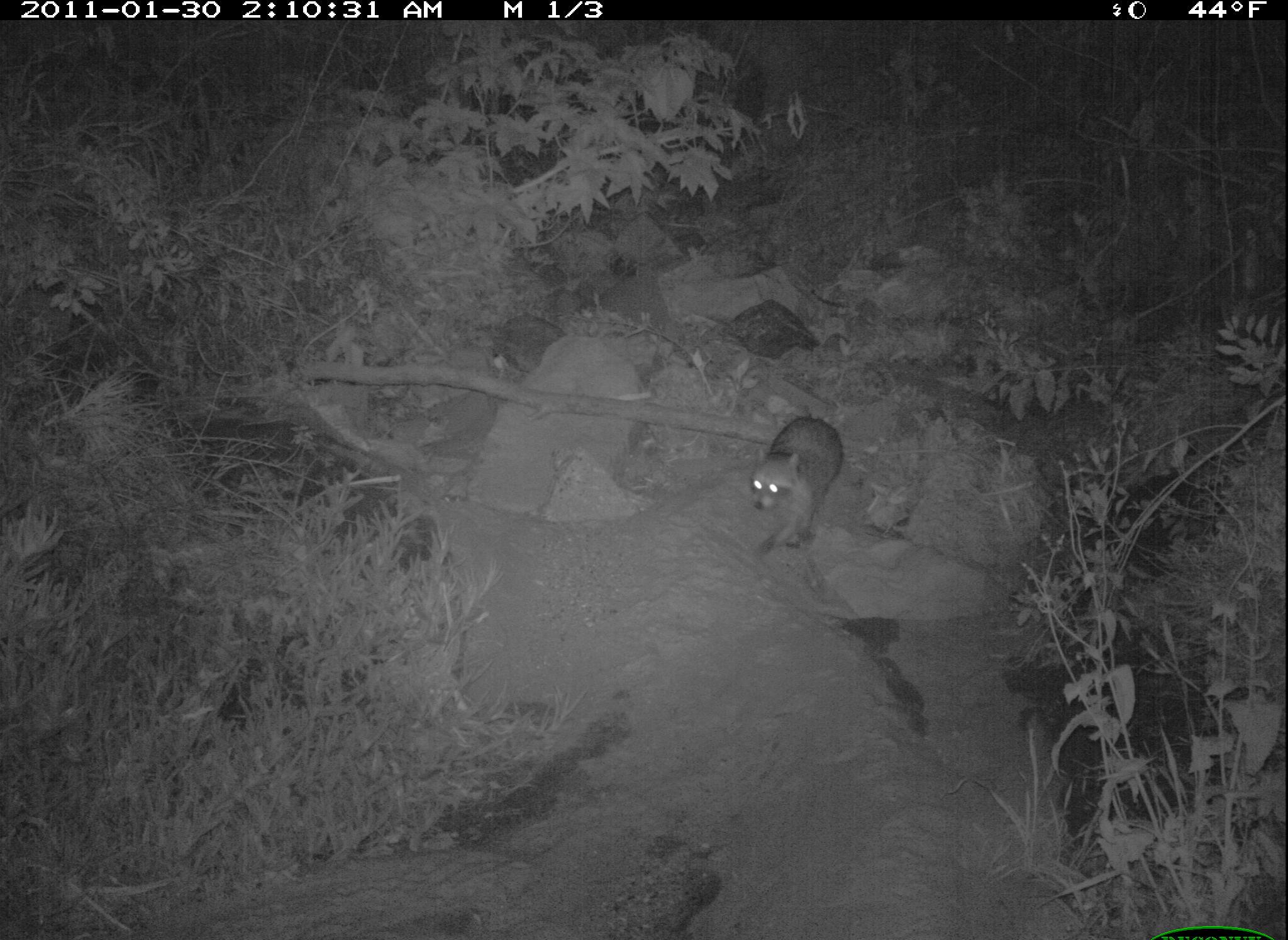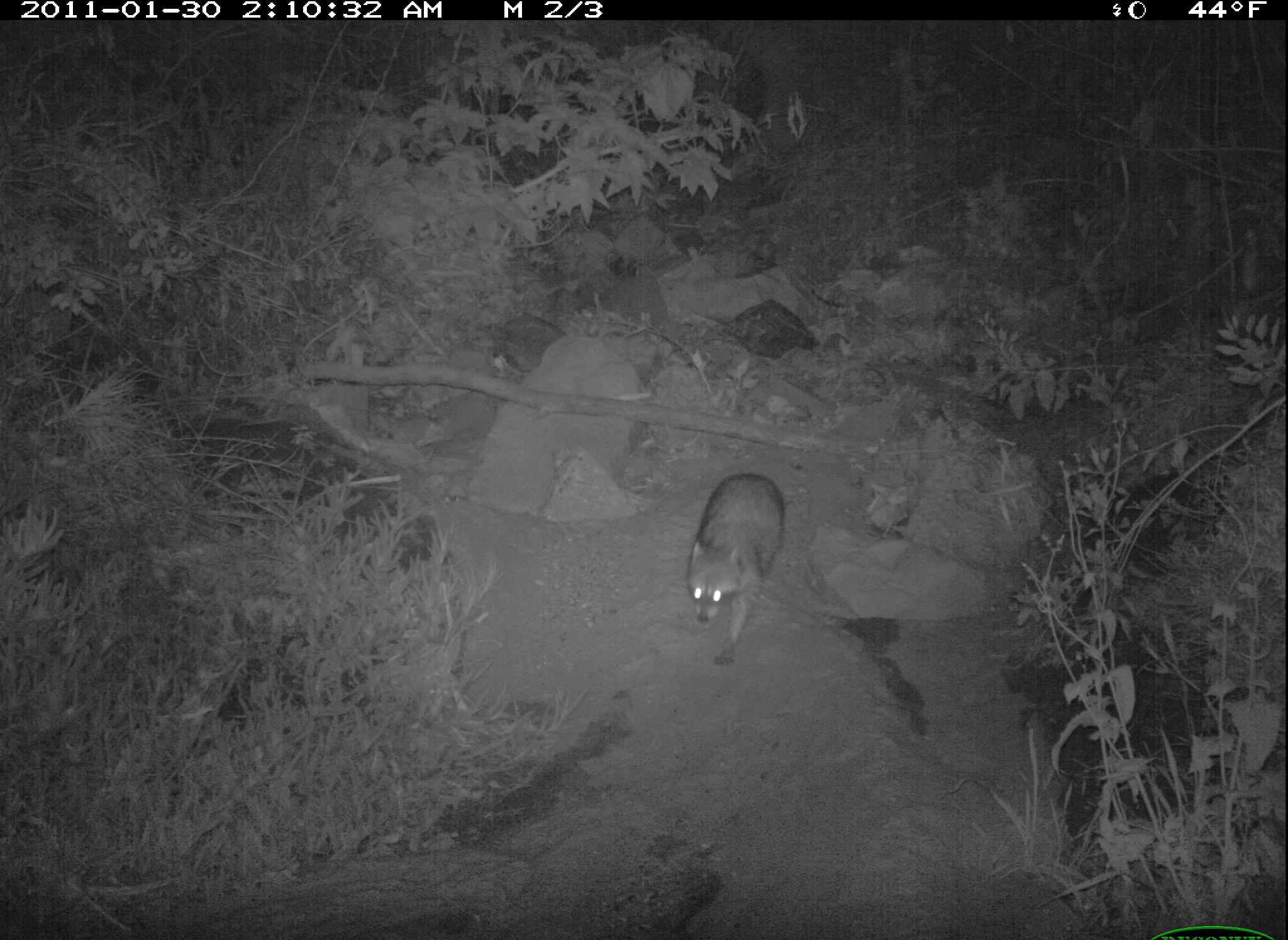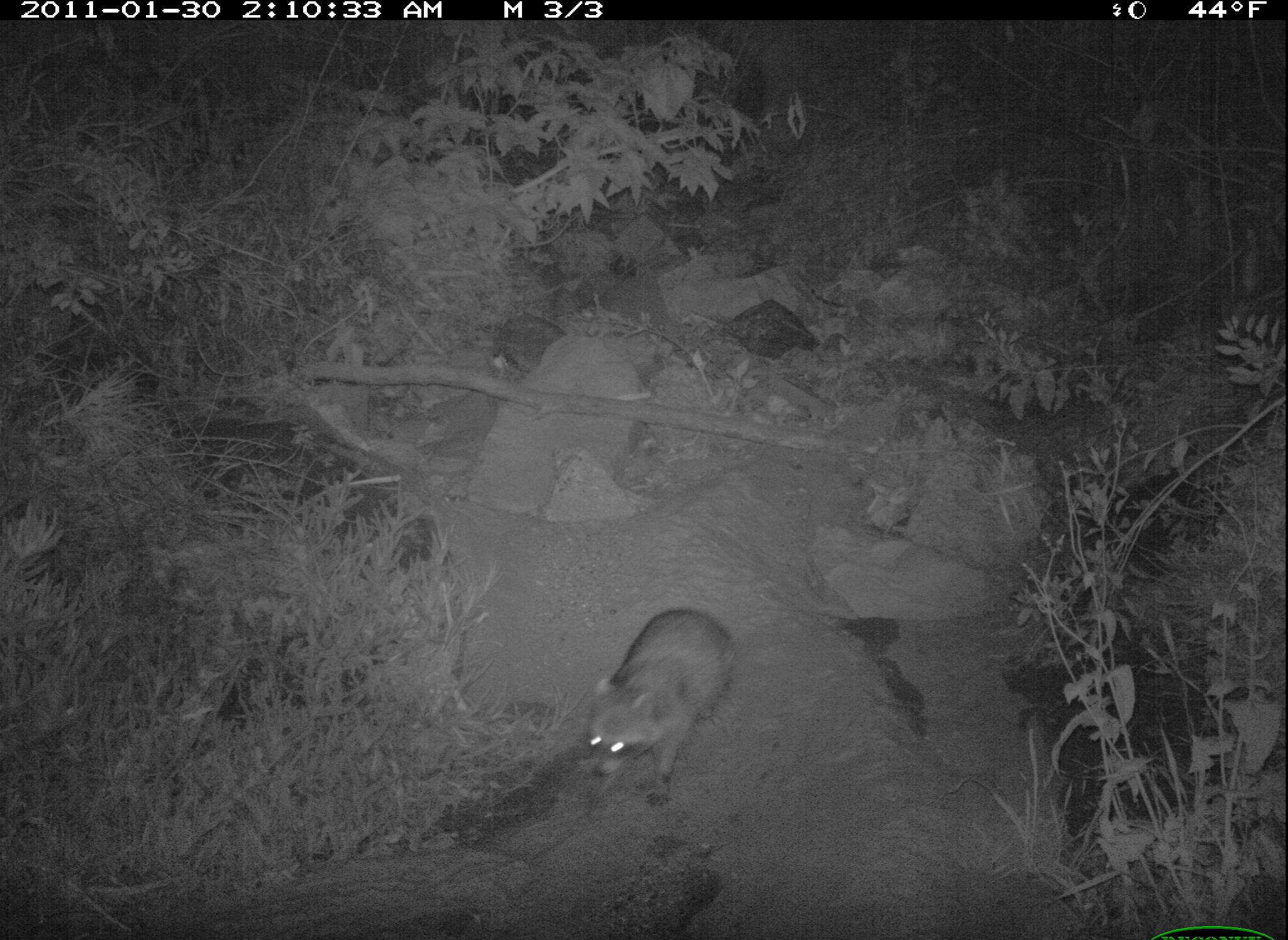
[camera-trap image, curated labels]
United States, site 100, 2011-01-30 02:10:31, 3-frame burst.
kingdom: Animalia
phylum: Chordata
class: Mammalia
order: Carnivora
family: Procyonidae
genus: Procyon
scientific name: Procyon lotor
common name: raccoon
Raccoon (Procyon lotor).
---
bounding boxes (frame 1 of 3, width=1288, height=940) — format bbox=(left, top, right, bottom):
raccoon: bbox=(737, 414, 869, 561)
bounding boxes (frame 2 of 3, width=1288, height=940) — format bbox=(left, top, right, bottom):
raccoon: bbox=(674, 464, 803, 662)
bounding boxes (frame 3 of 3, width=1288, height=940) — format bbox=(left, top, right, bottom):
raccoon: bbox=(567, 605, 753, 814)